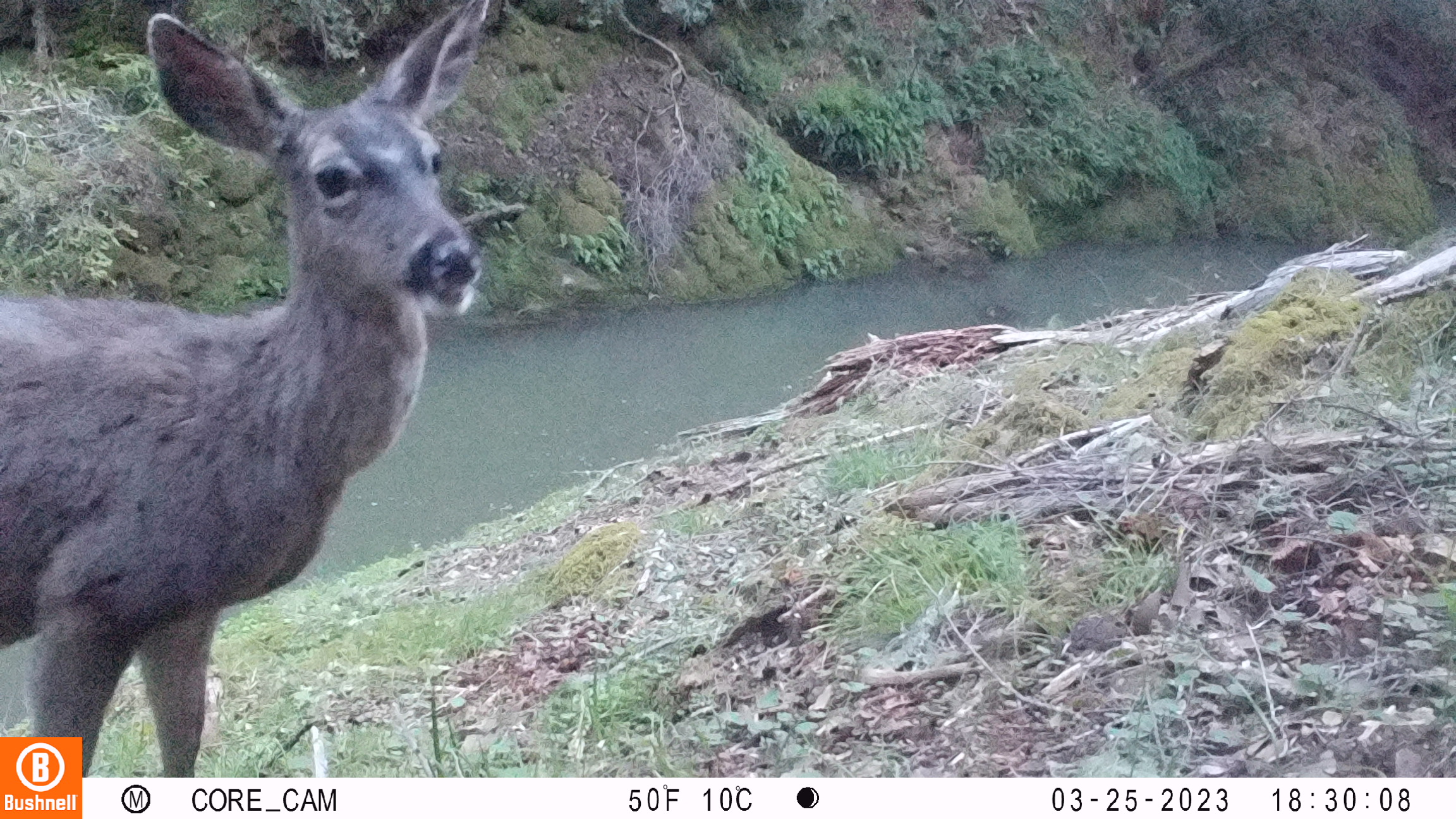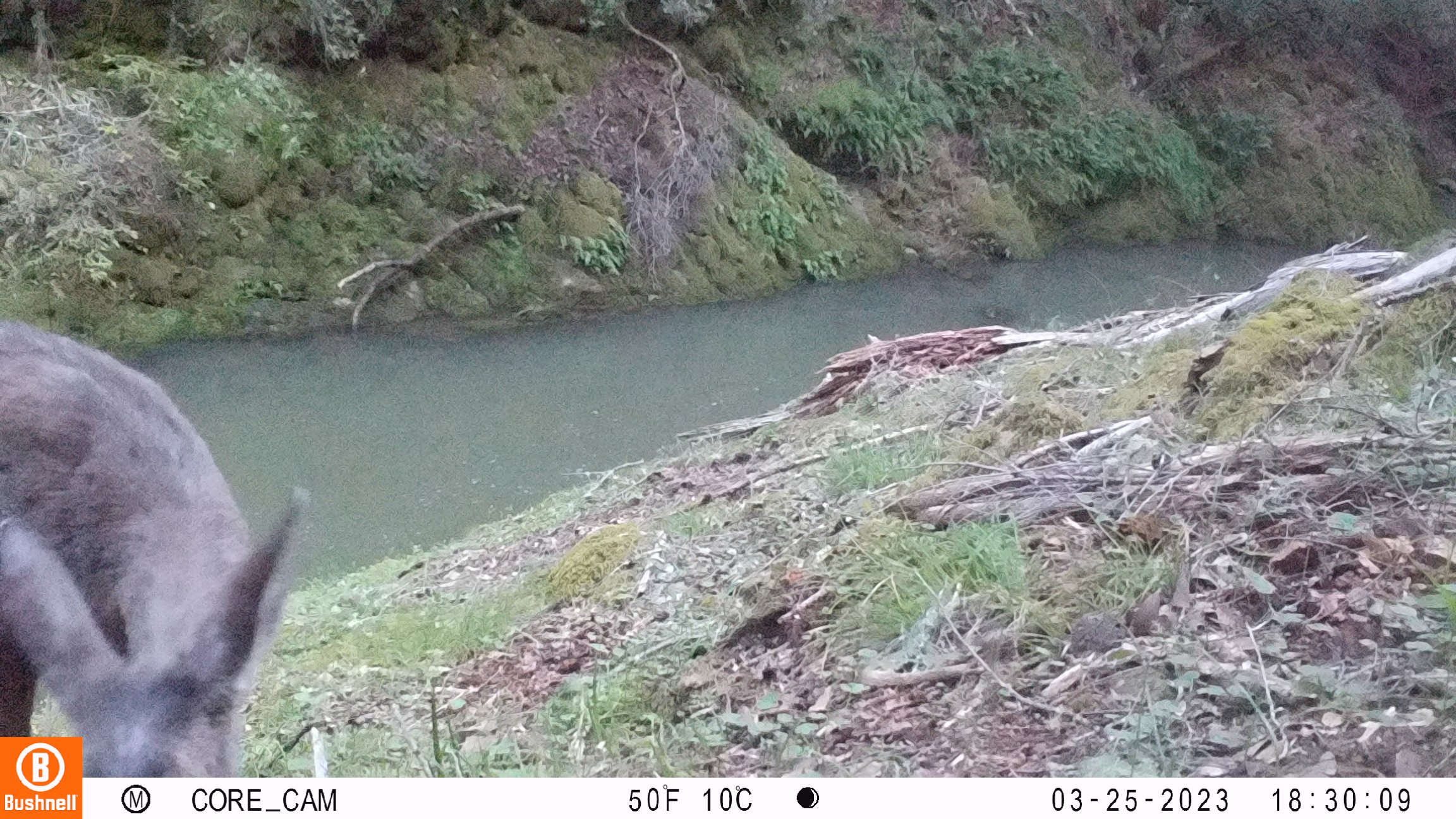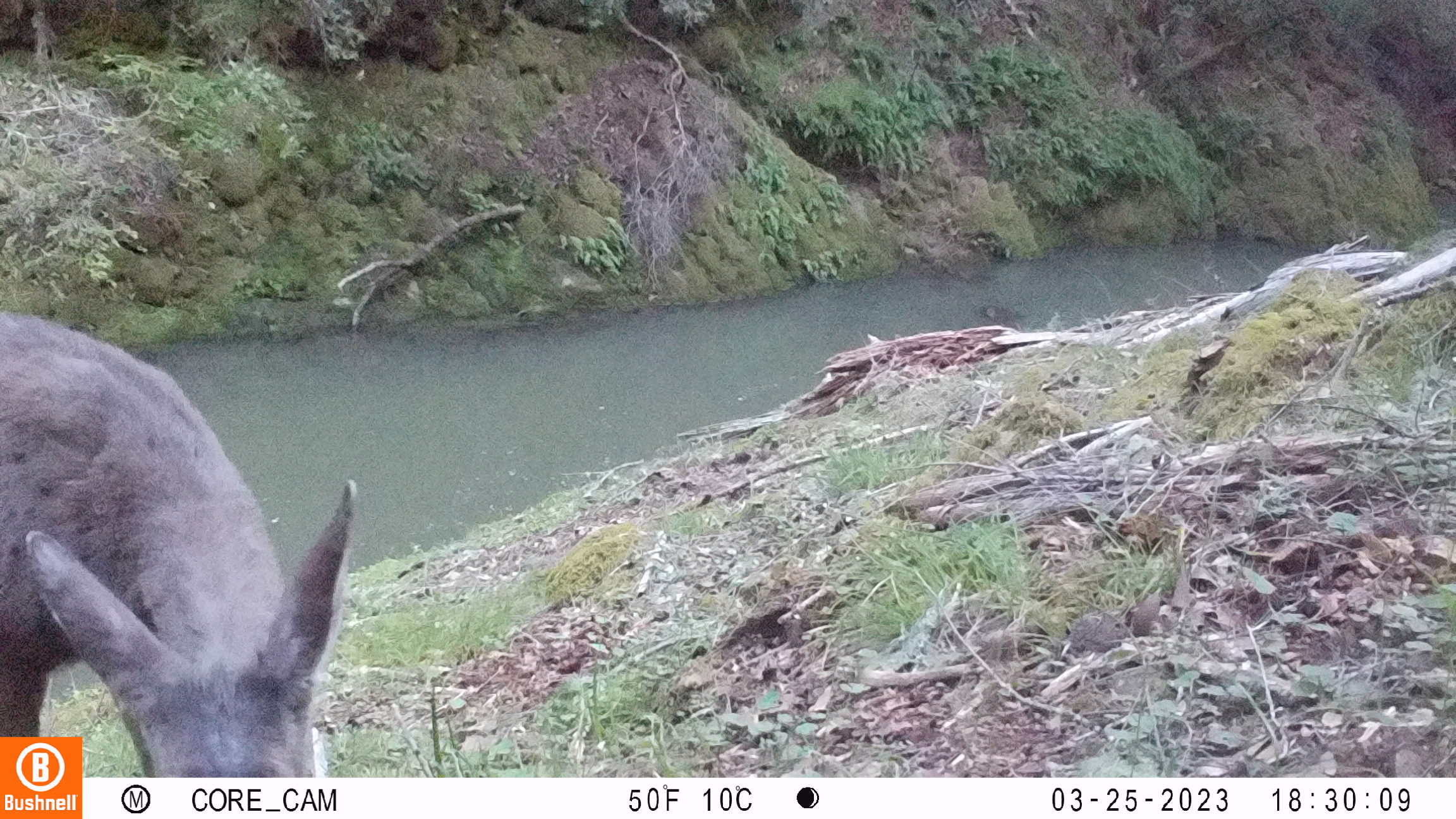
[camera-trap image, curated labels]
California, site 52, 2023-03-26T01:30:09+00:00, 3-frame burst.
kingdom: Animalia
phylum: Chordata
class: Mammalia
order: Artiodactyla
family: Cervidae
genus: Odocoileus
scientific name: Odocoileus hemionus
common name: mule deer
Mule deer (Odocoileus hemionus).